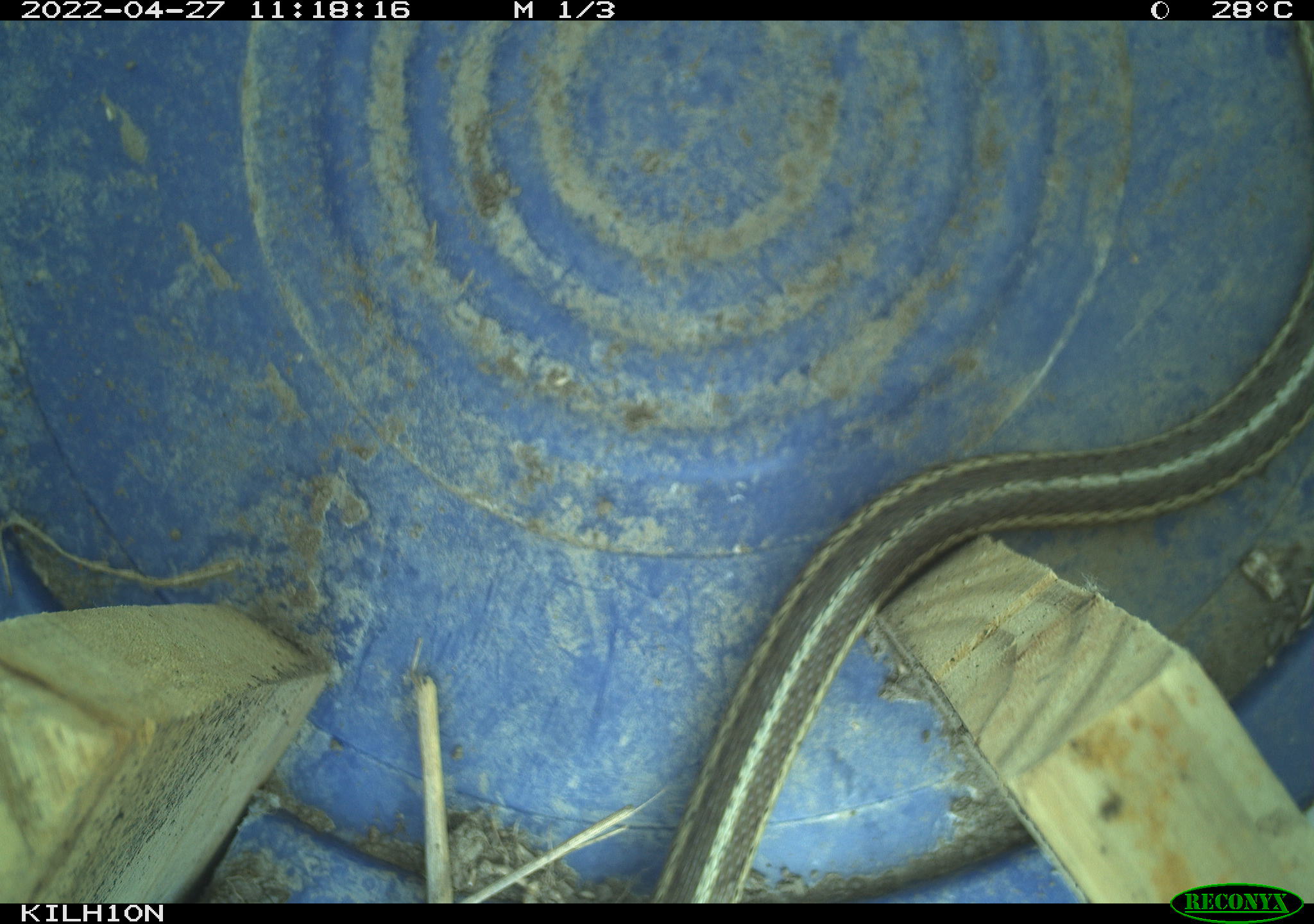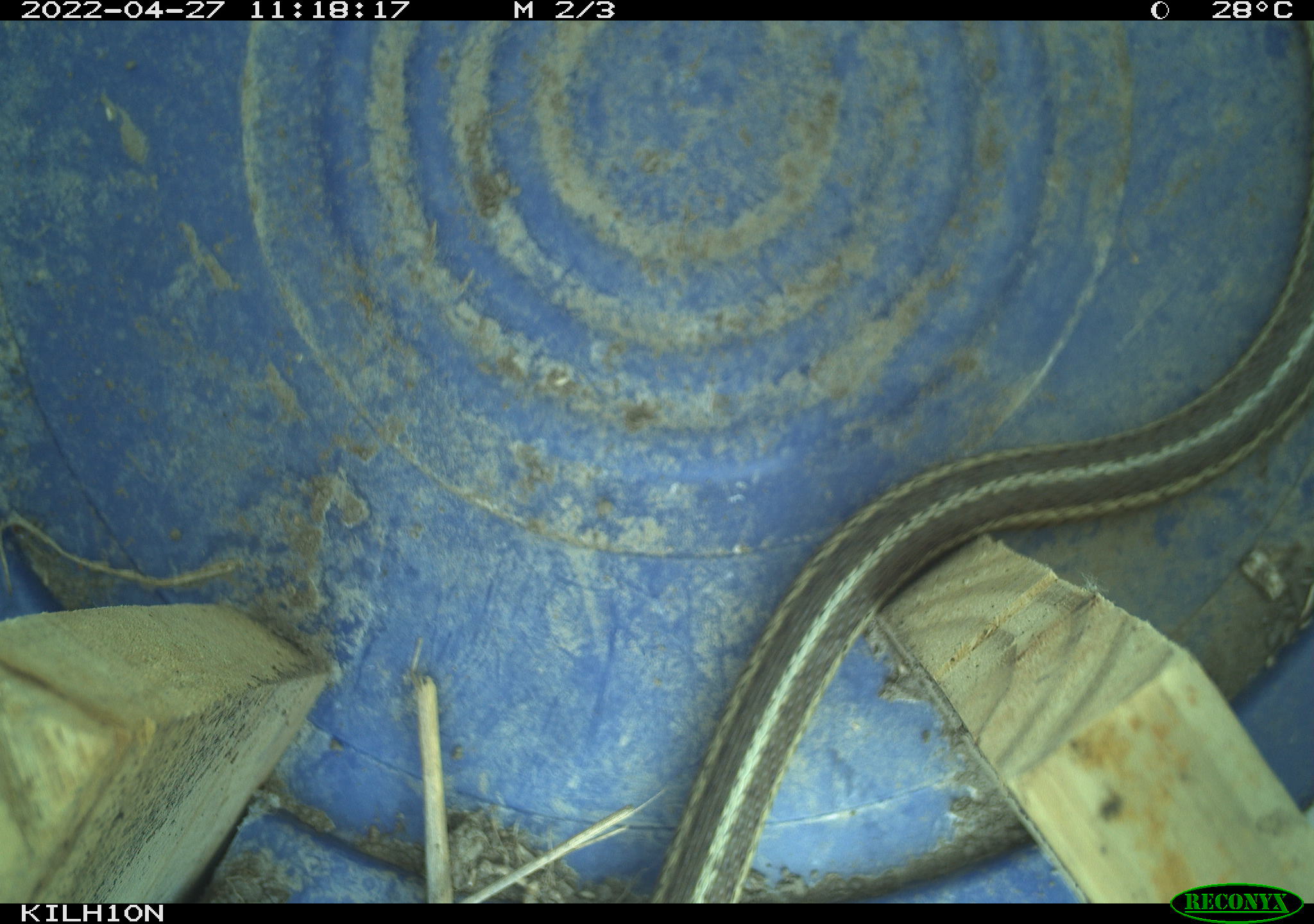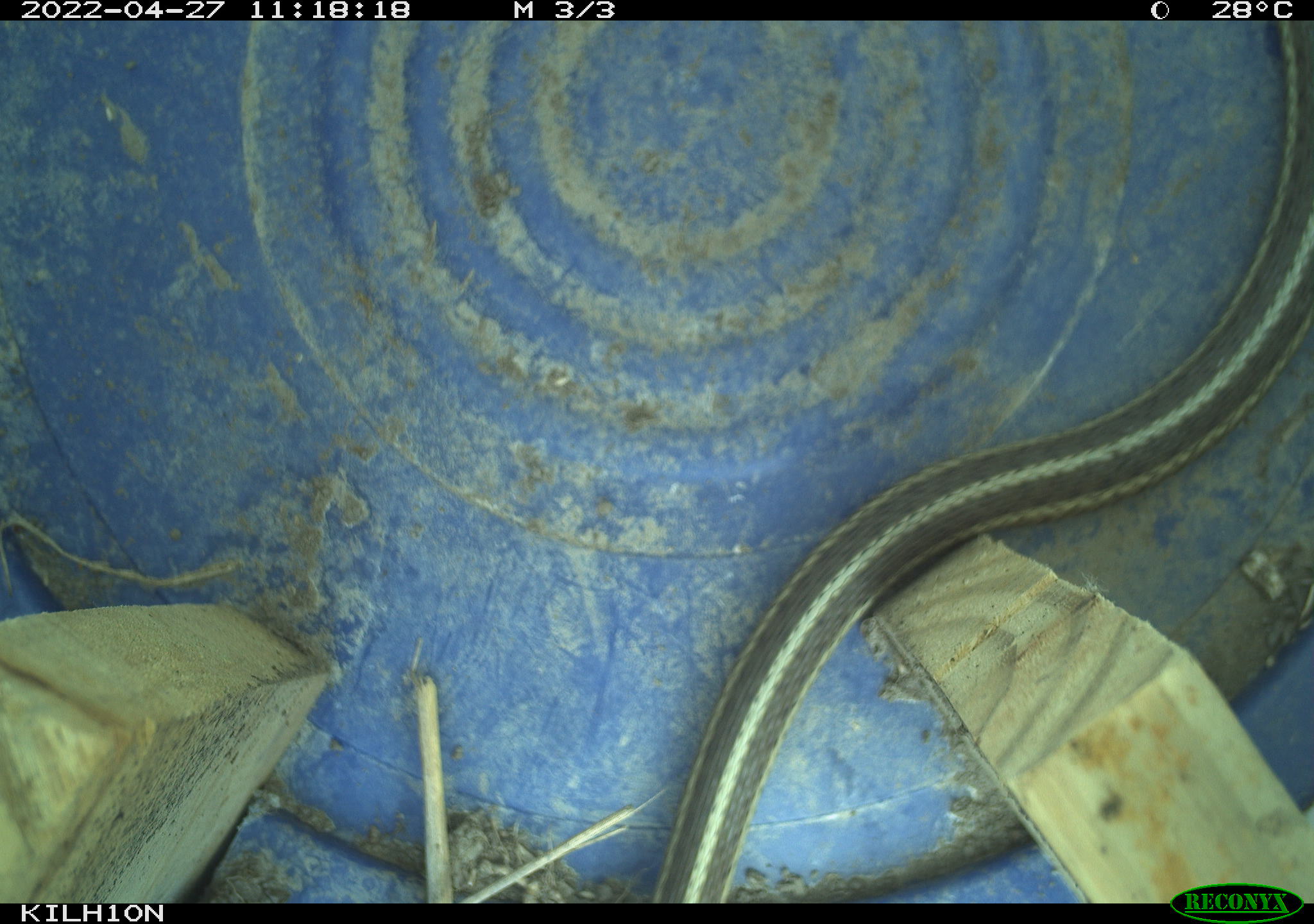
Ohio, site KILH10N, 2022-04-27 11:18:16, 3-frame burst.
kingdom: Animalia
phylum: Chordata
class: Reptilia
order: Squamata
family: Colubridae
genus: Thamnophis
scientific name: Thamnophis sirtalis sirtalis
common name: eastern gartersnake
Eastern gartersnake (Thamnophis sirtalis sirtalis).